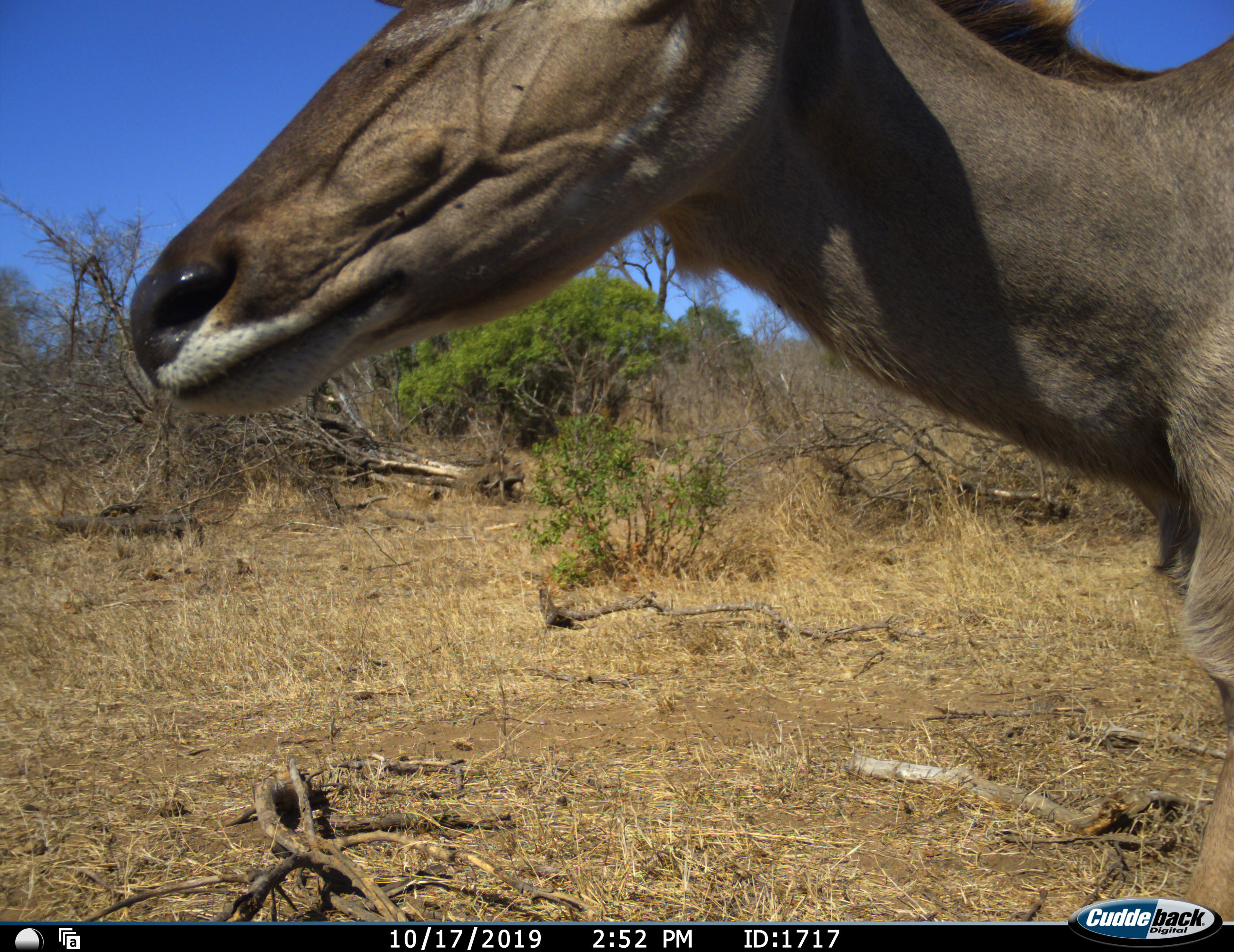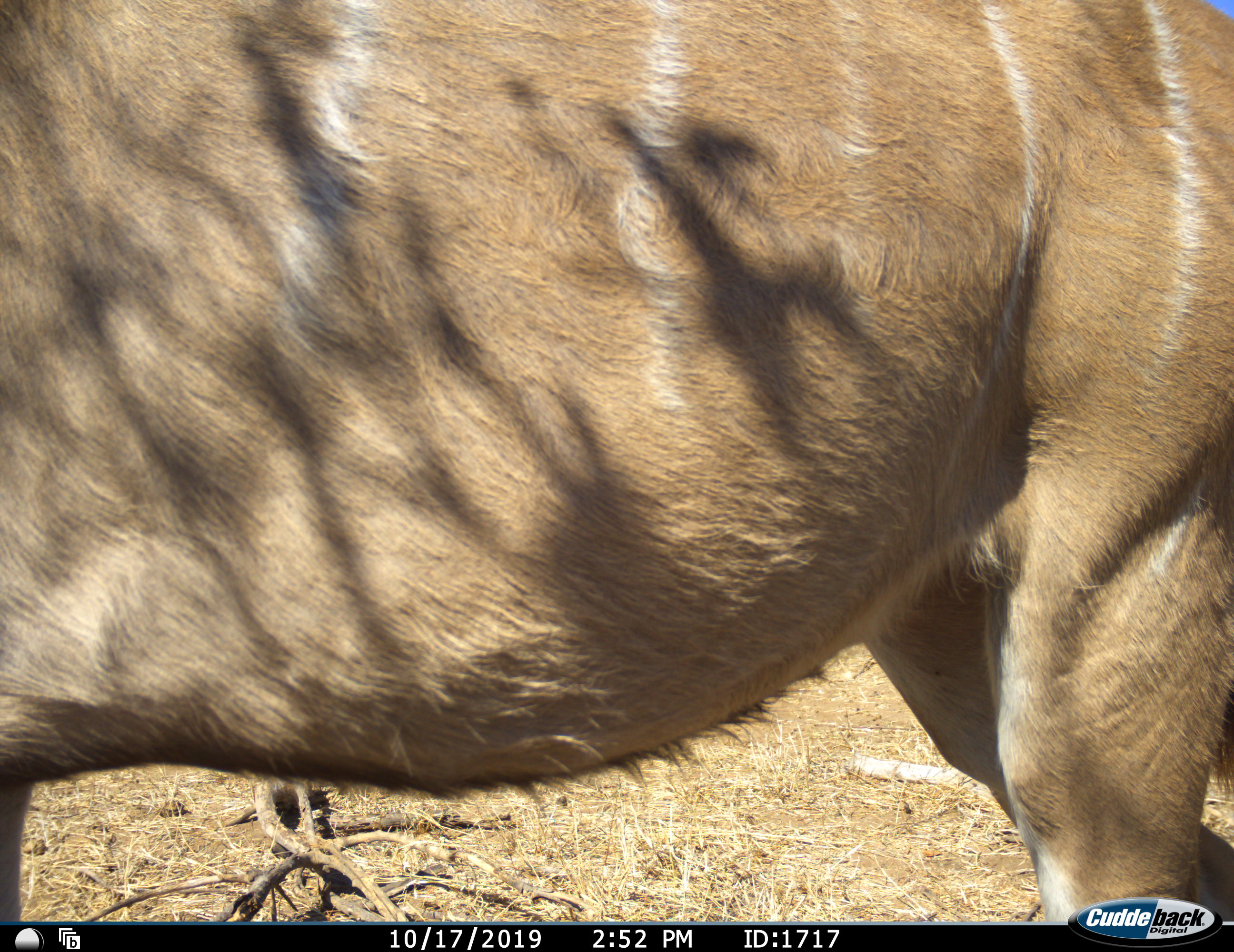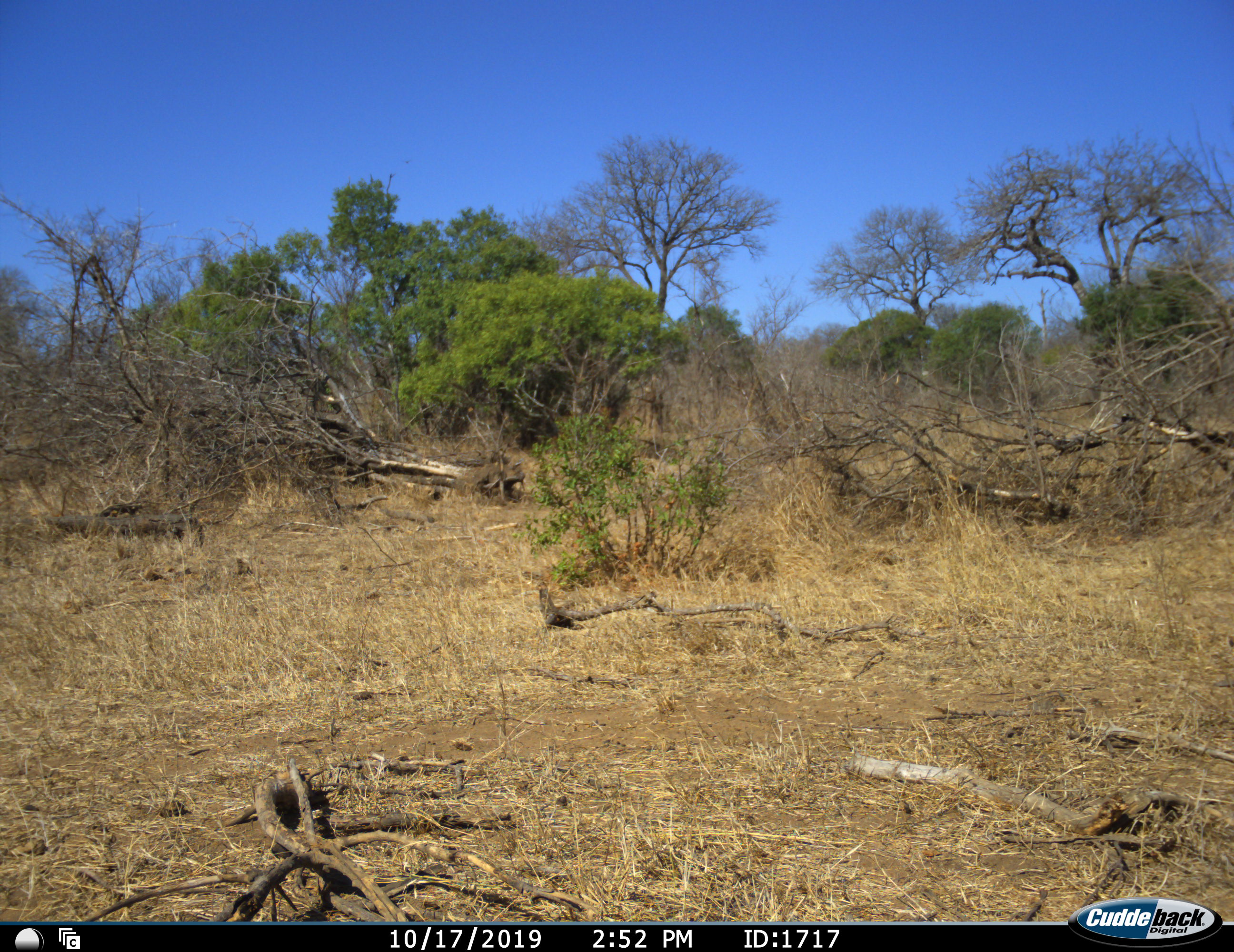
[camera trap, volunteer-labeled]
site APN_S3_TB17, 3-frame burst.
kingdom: Animalia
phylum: Chordata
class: Mammalia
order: Artiodactyla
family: Bovidae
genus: Tragelaphus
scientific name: Tragelaphus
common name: kudu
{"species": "kudu (Tragelaphus)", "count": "1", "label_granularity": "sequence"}